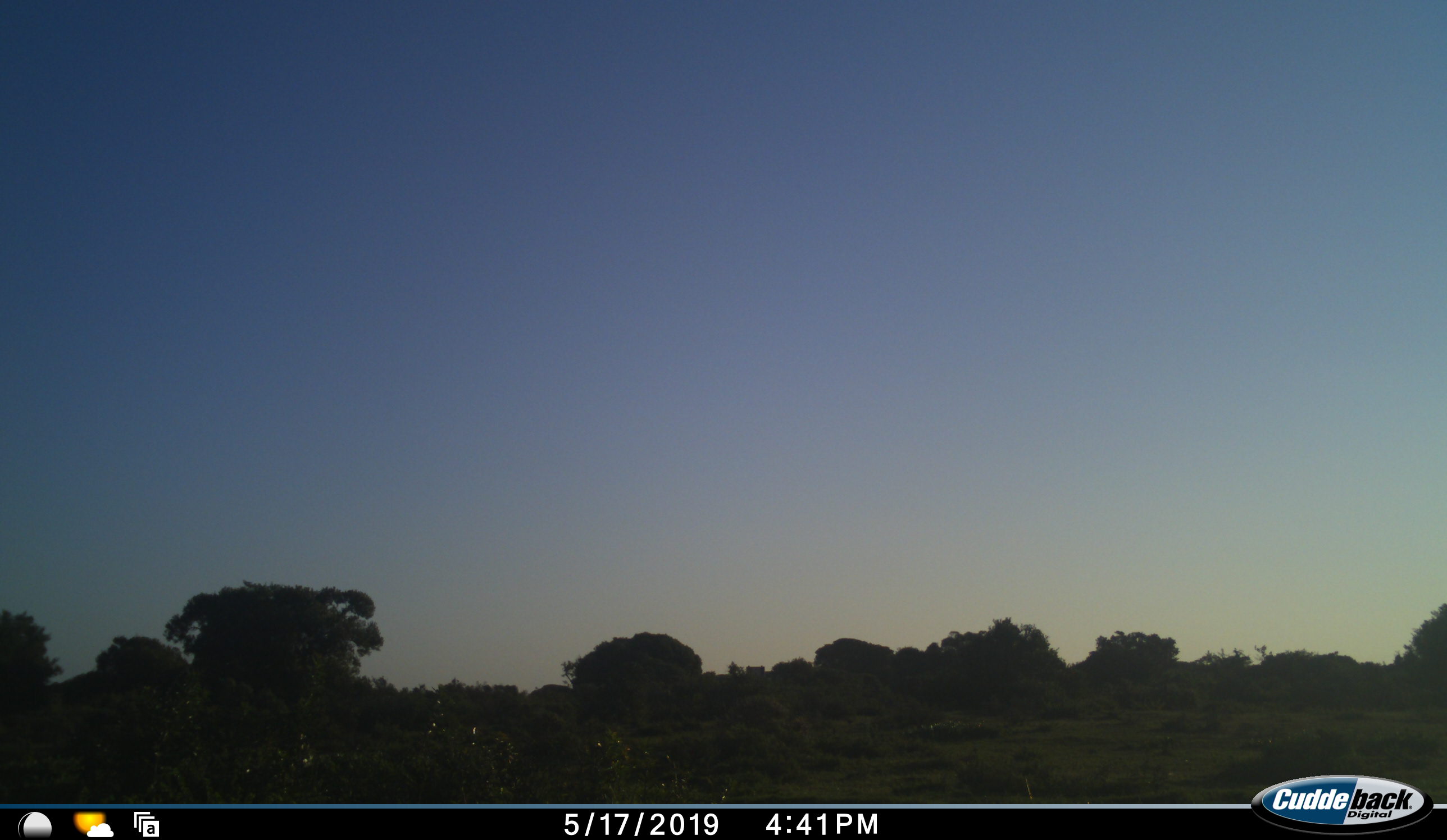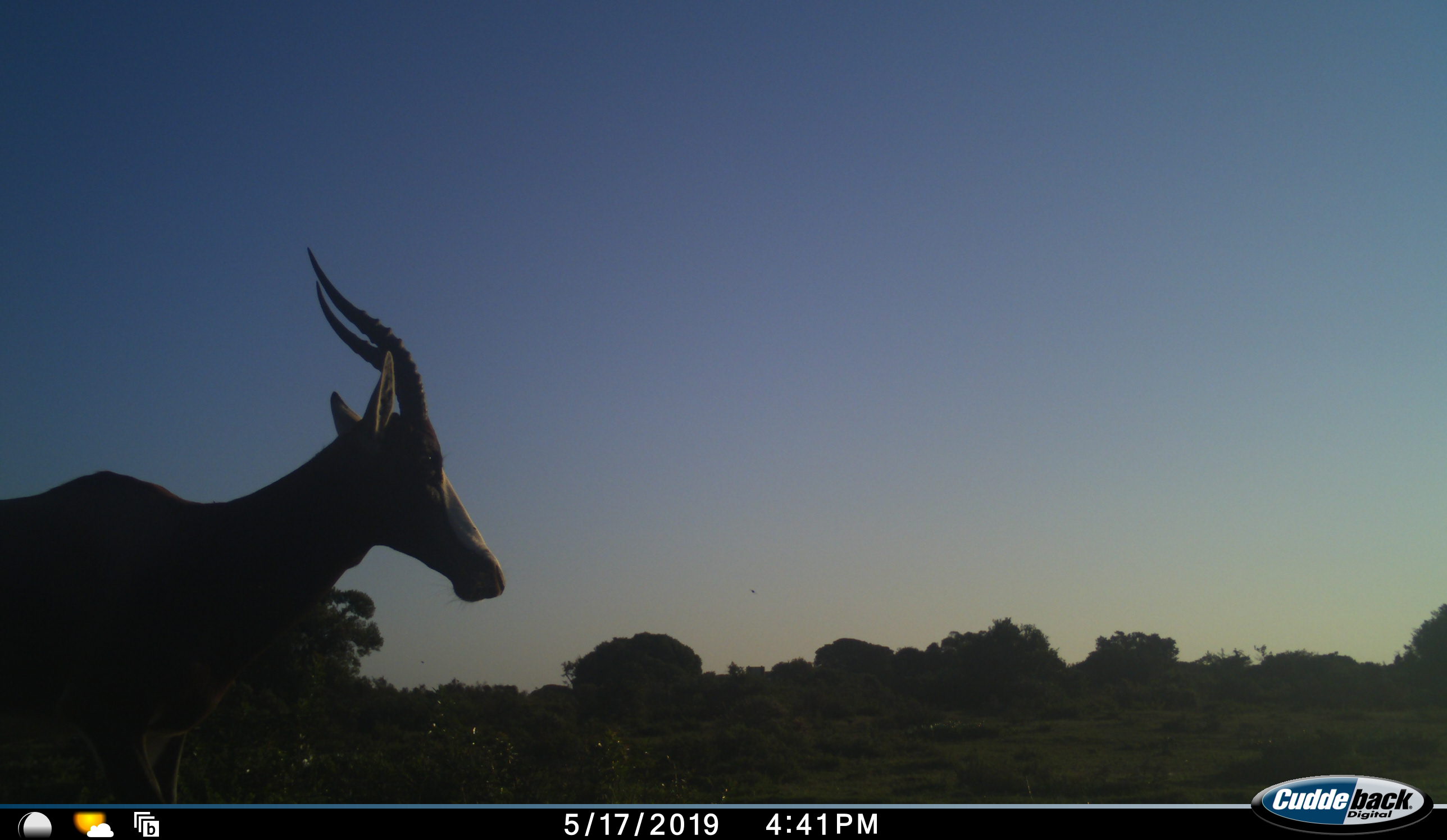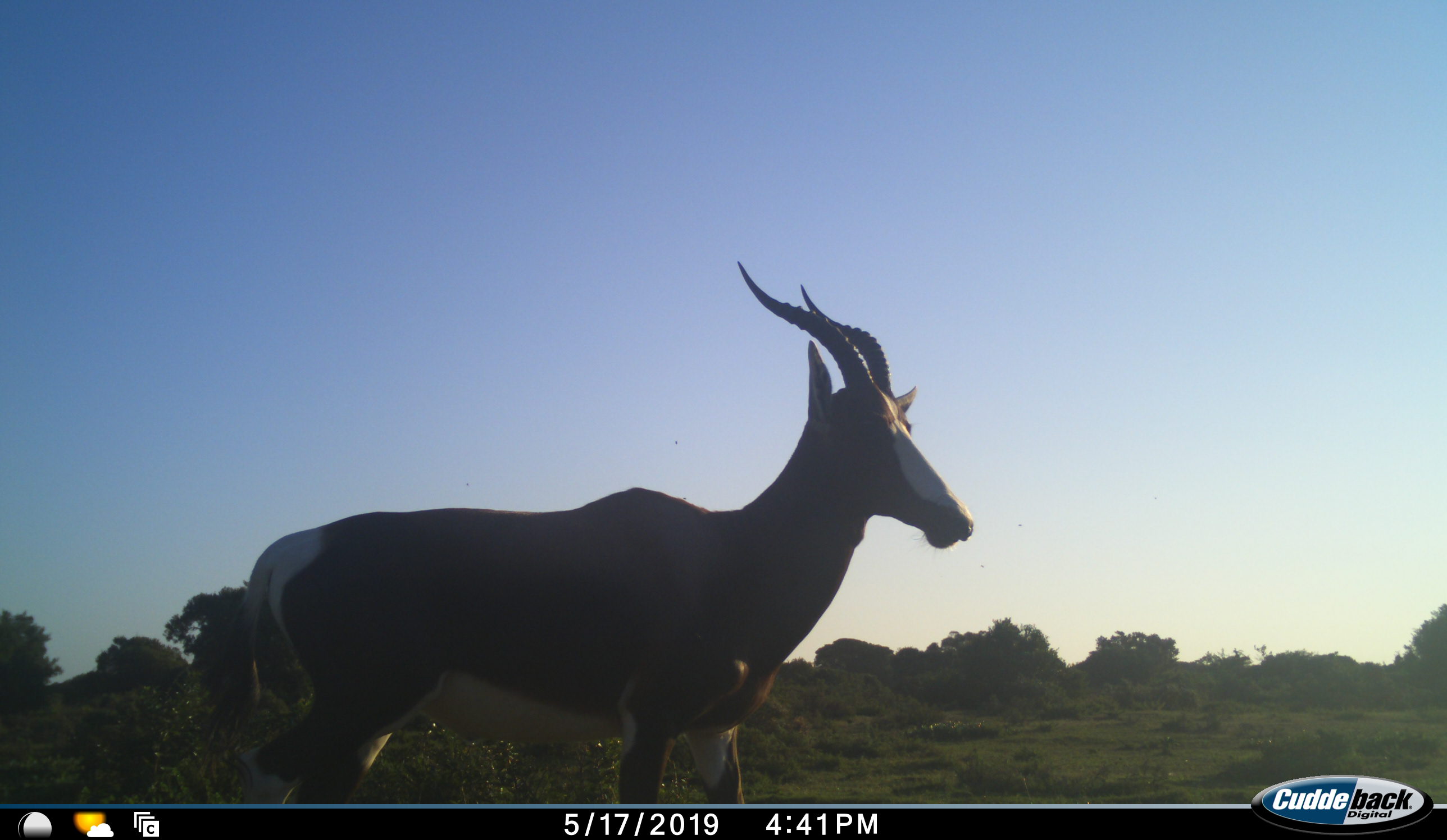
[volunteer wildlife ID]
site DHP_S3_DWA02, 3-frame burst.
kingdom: Animalia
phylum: Chordata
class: Mammalia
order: Artiodactyla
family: Bovidae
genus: Damaliscus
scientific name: Damaliscus pygargus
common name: bontebok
Bontebok (Damaliscus pygargus), count 1. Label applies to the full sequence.